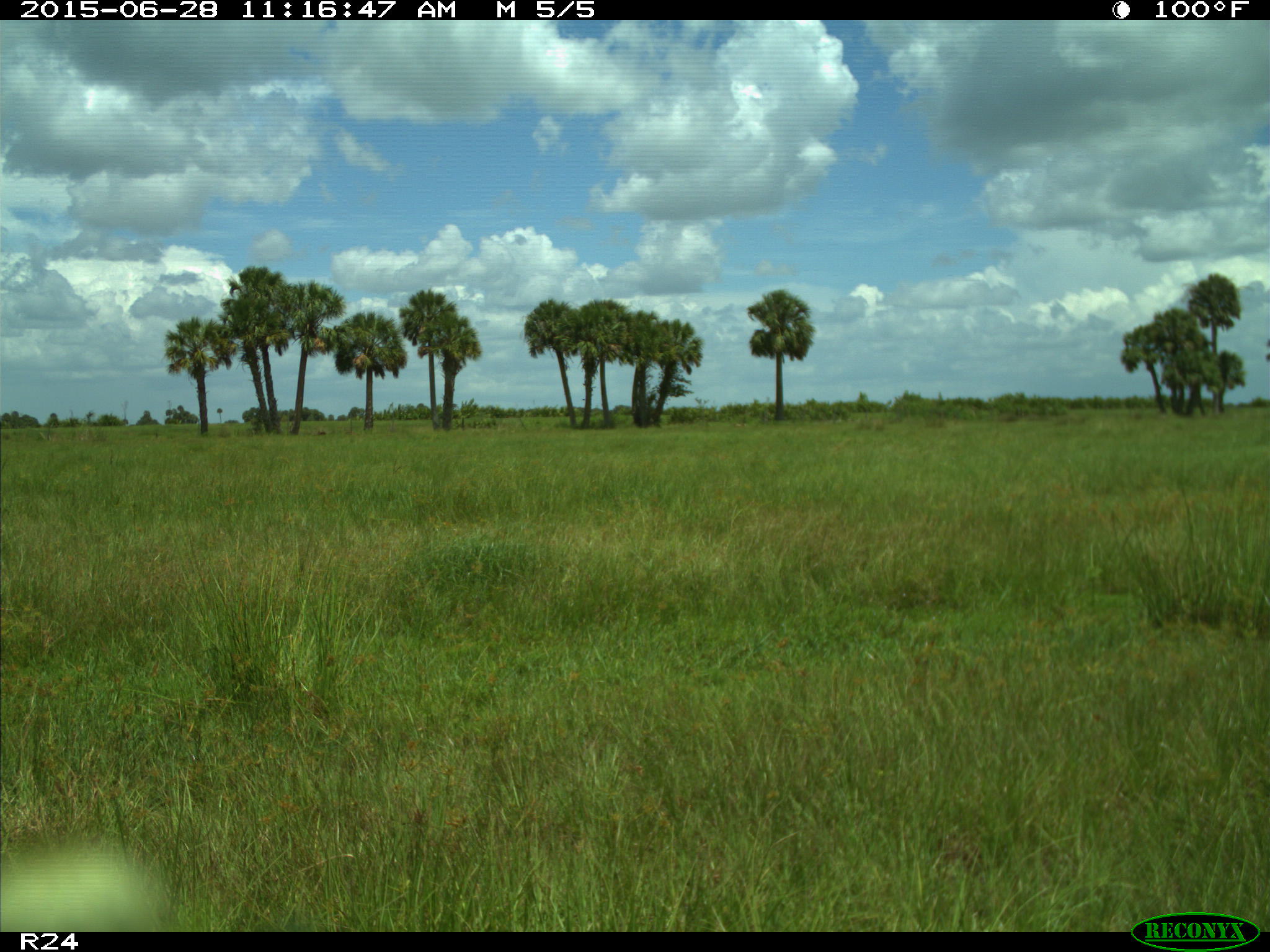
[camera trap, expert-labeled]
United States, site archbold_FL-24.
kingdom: Animalia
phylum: Chordata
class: Mammalia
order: Artiodactyla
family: Bovidae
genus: Bos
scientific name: Bos taurus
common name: domestic cow